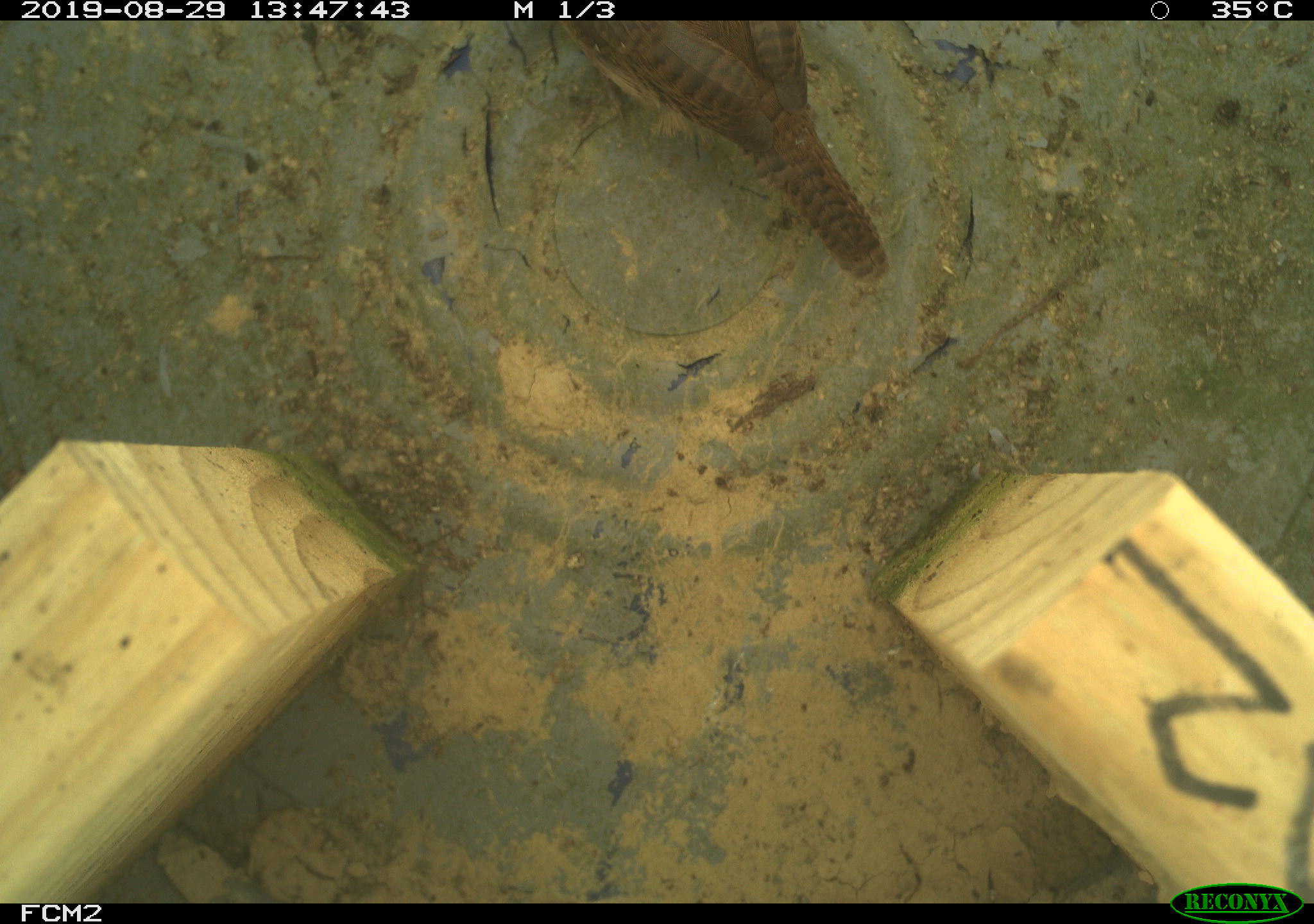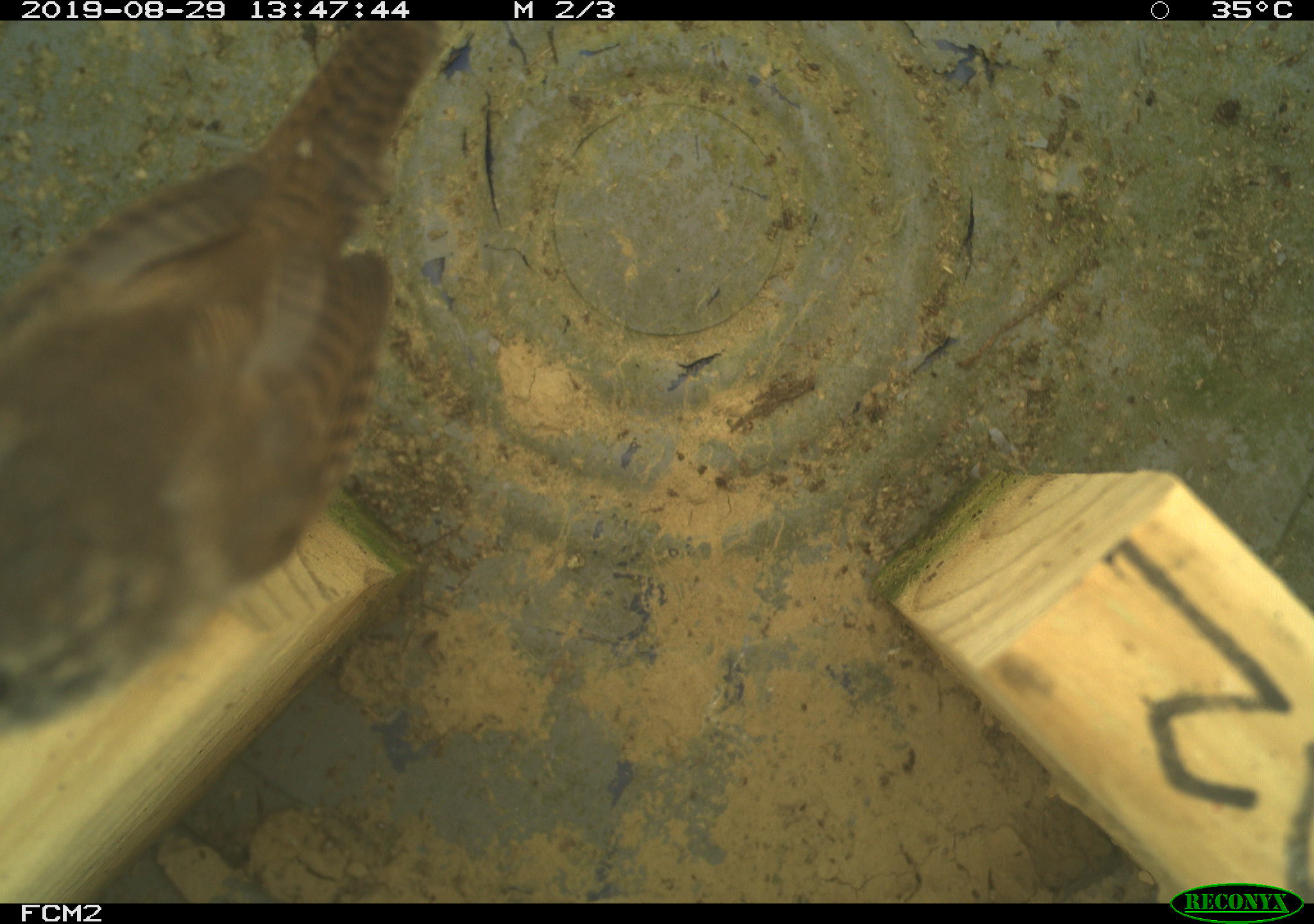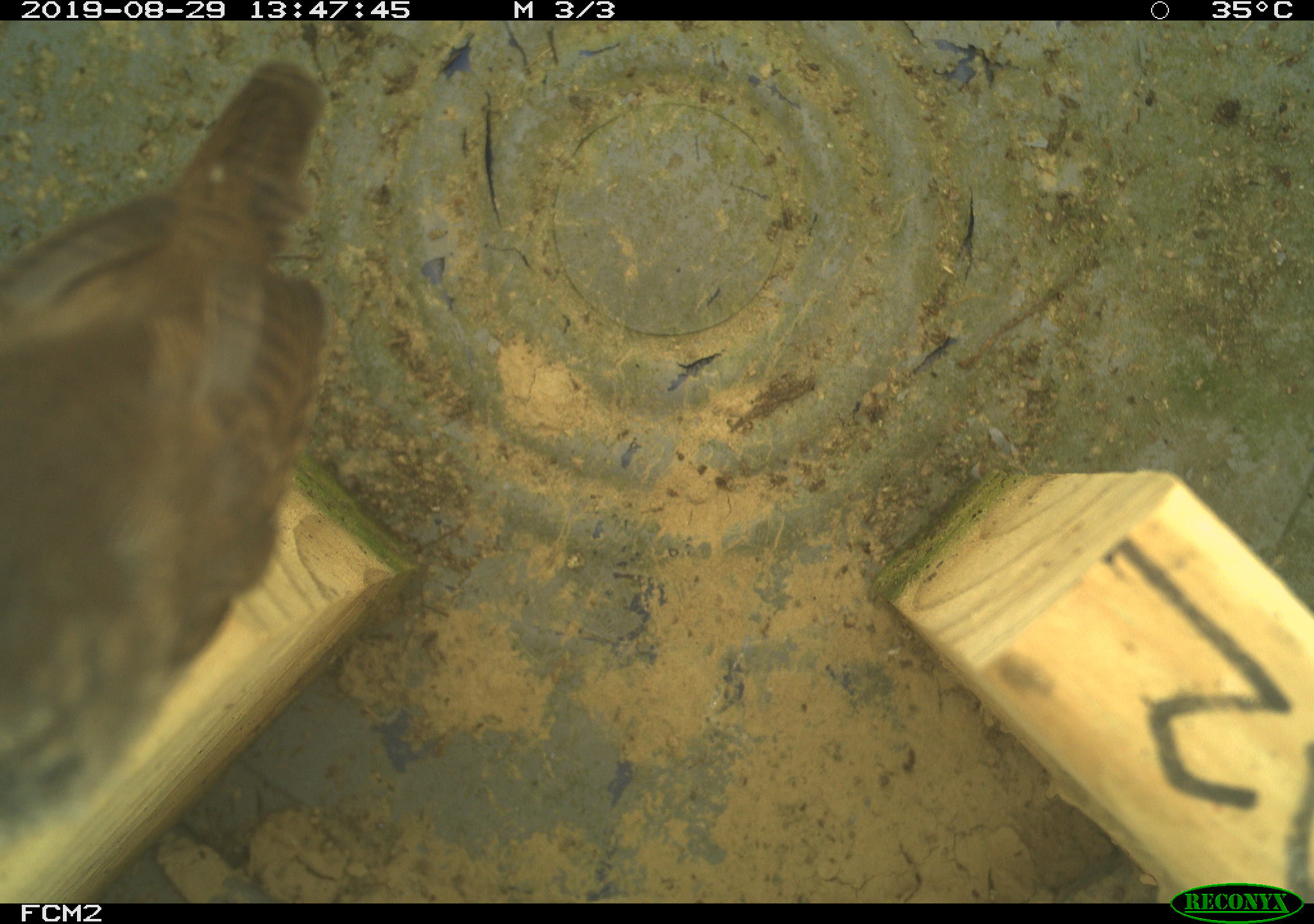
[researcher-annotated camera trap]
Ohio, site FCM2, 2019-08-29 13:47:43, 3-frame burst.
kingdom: Animalia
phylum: Chordata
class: Aves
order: Passeriformes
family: Troglodytidae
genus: Troglodytes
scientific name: Troglodytes aedon aedon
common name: northern house wren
Northern house wren (Troglodytes aedon aedon).